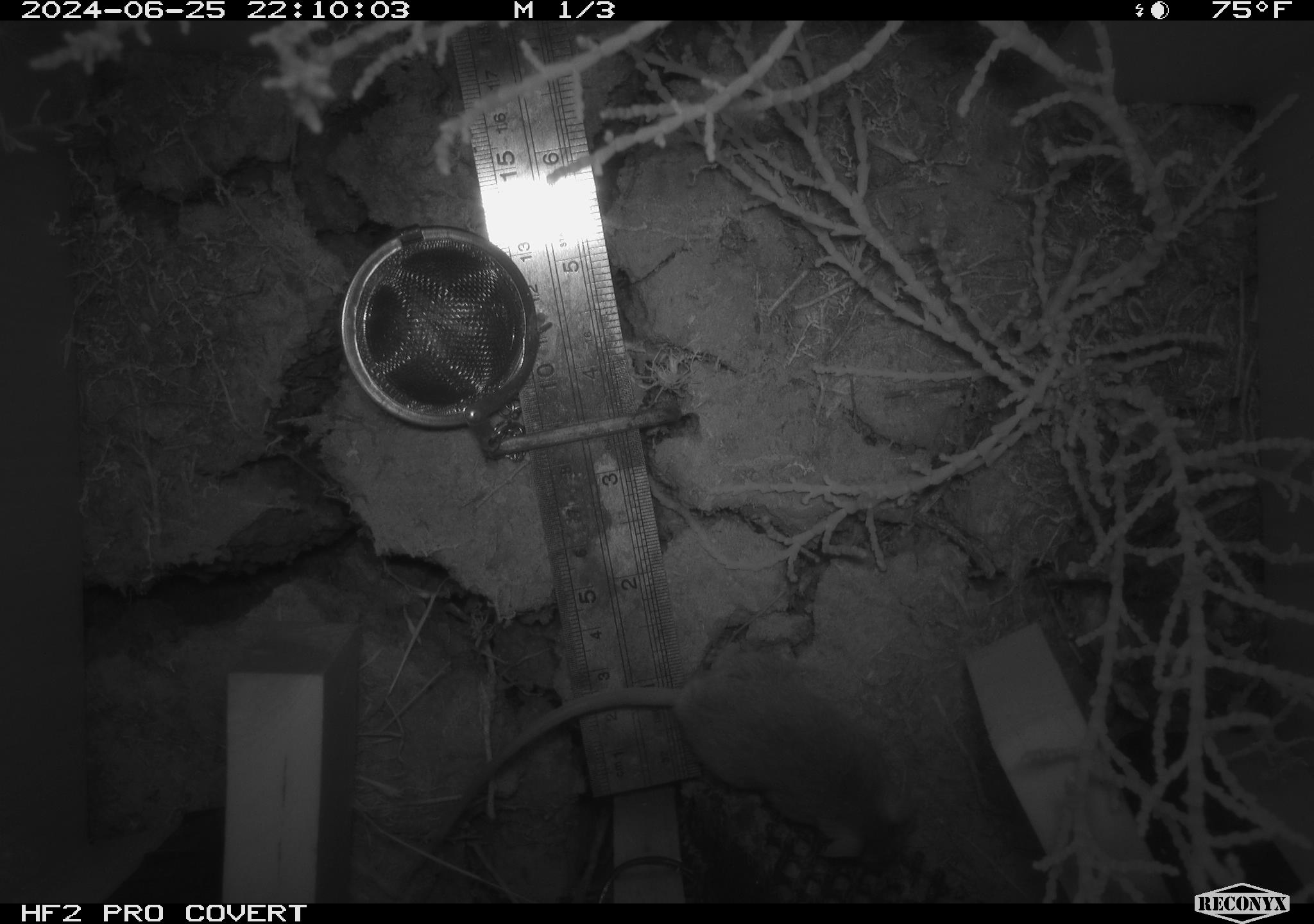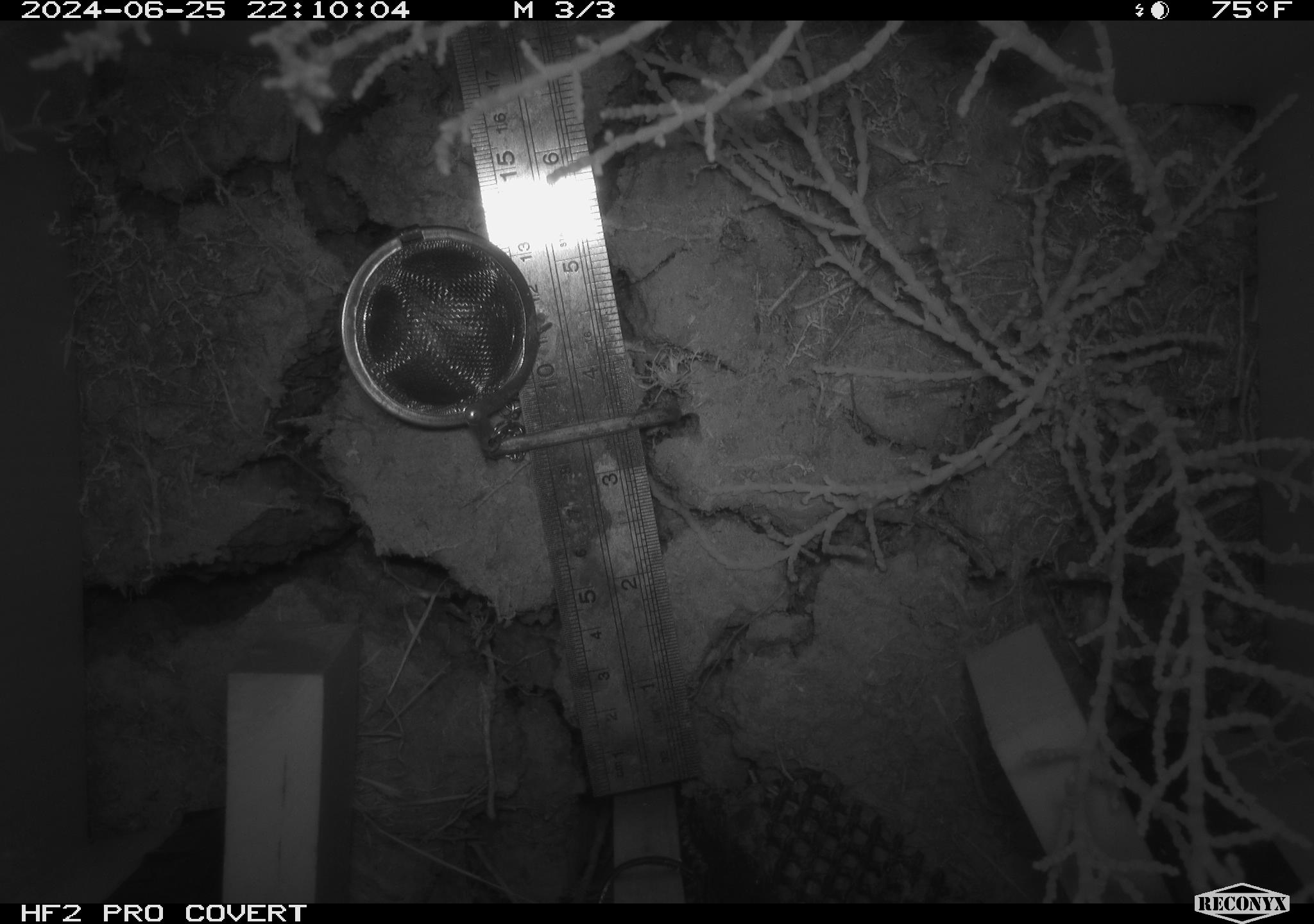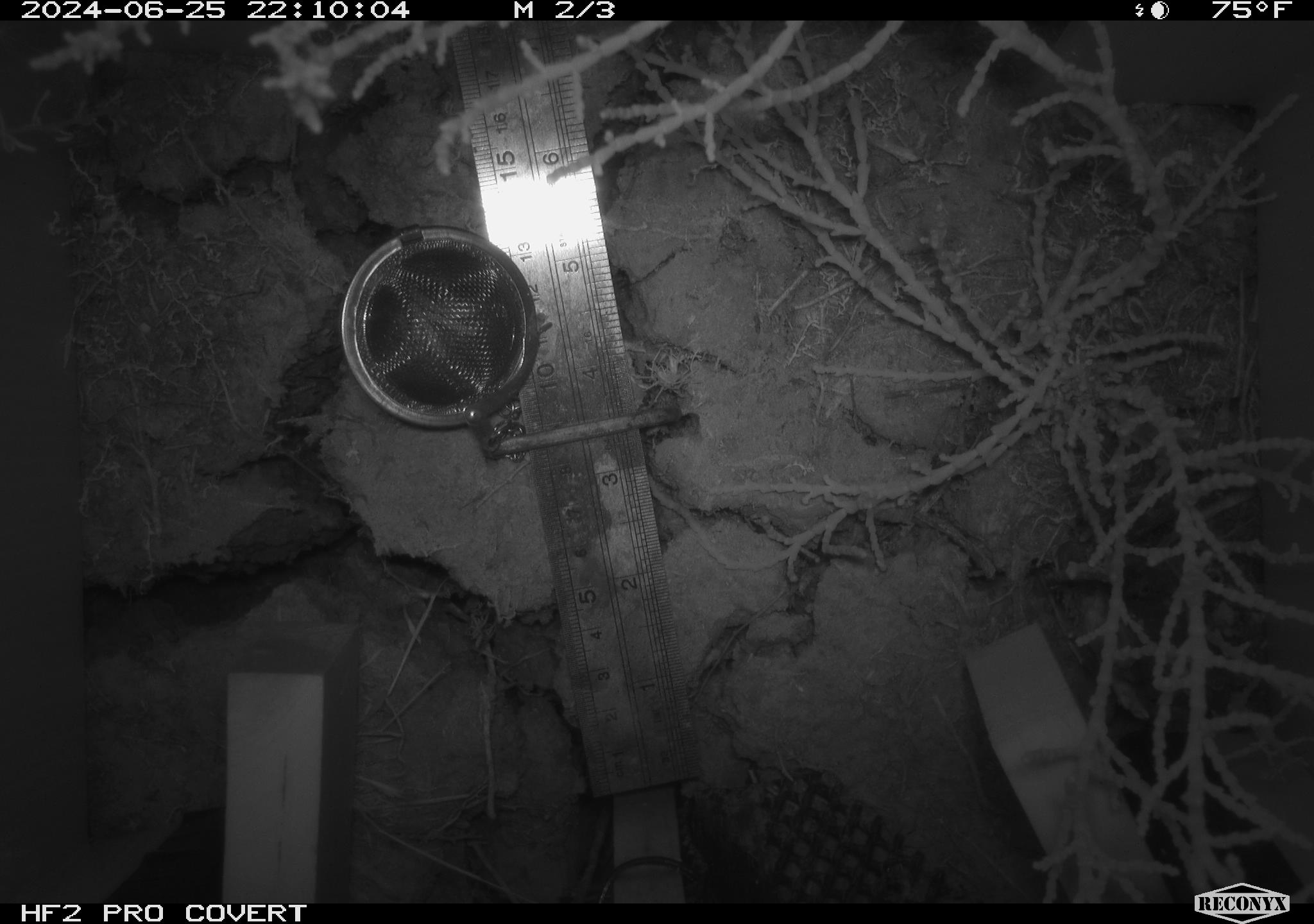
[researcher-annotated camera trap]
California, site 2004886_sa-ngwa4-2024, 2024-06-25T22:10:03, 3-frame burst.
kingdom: Animalia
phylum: Chordata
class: Mammalia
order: Rodentia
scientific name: Rodentia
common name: mouse species